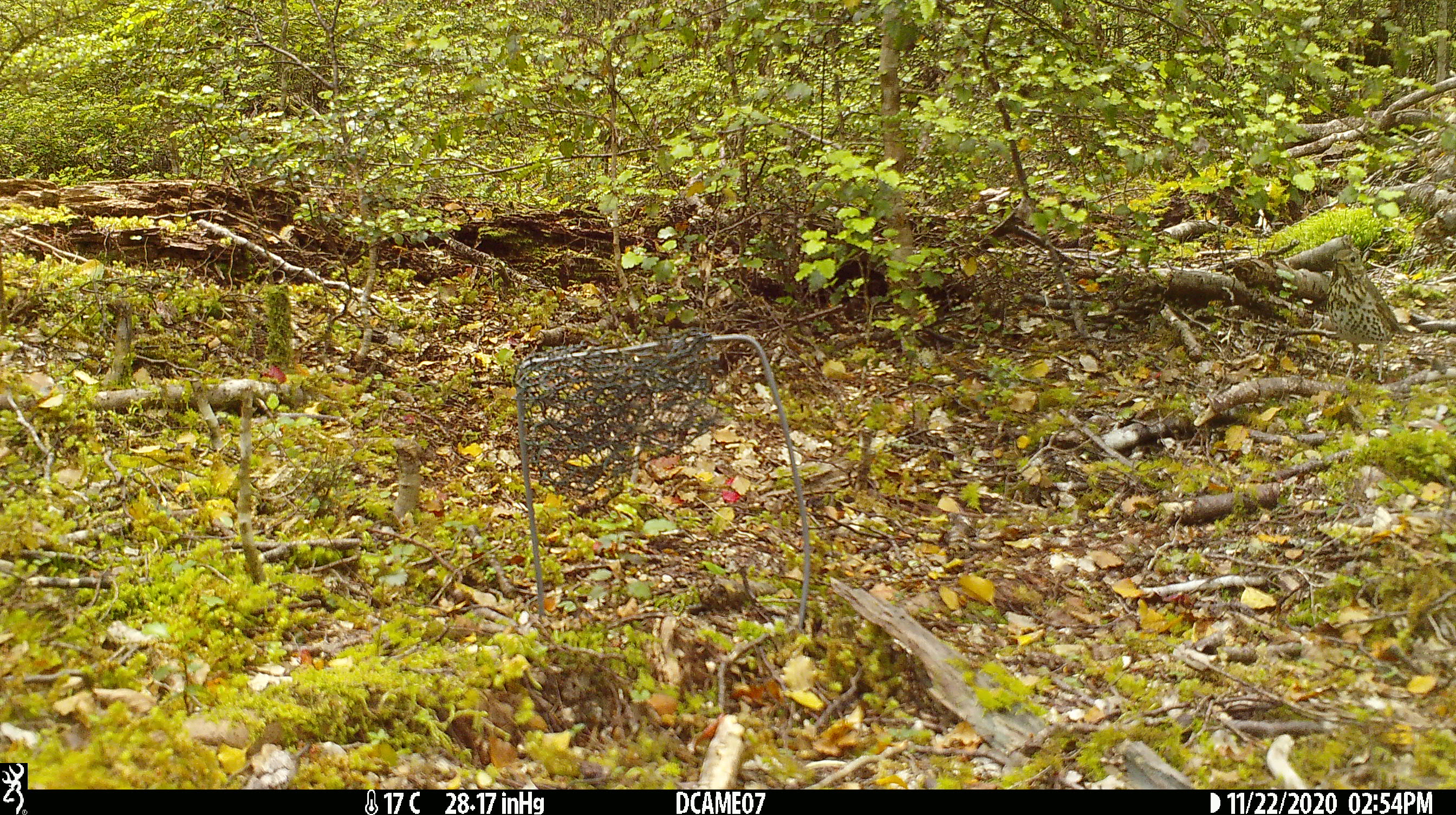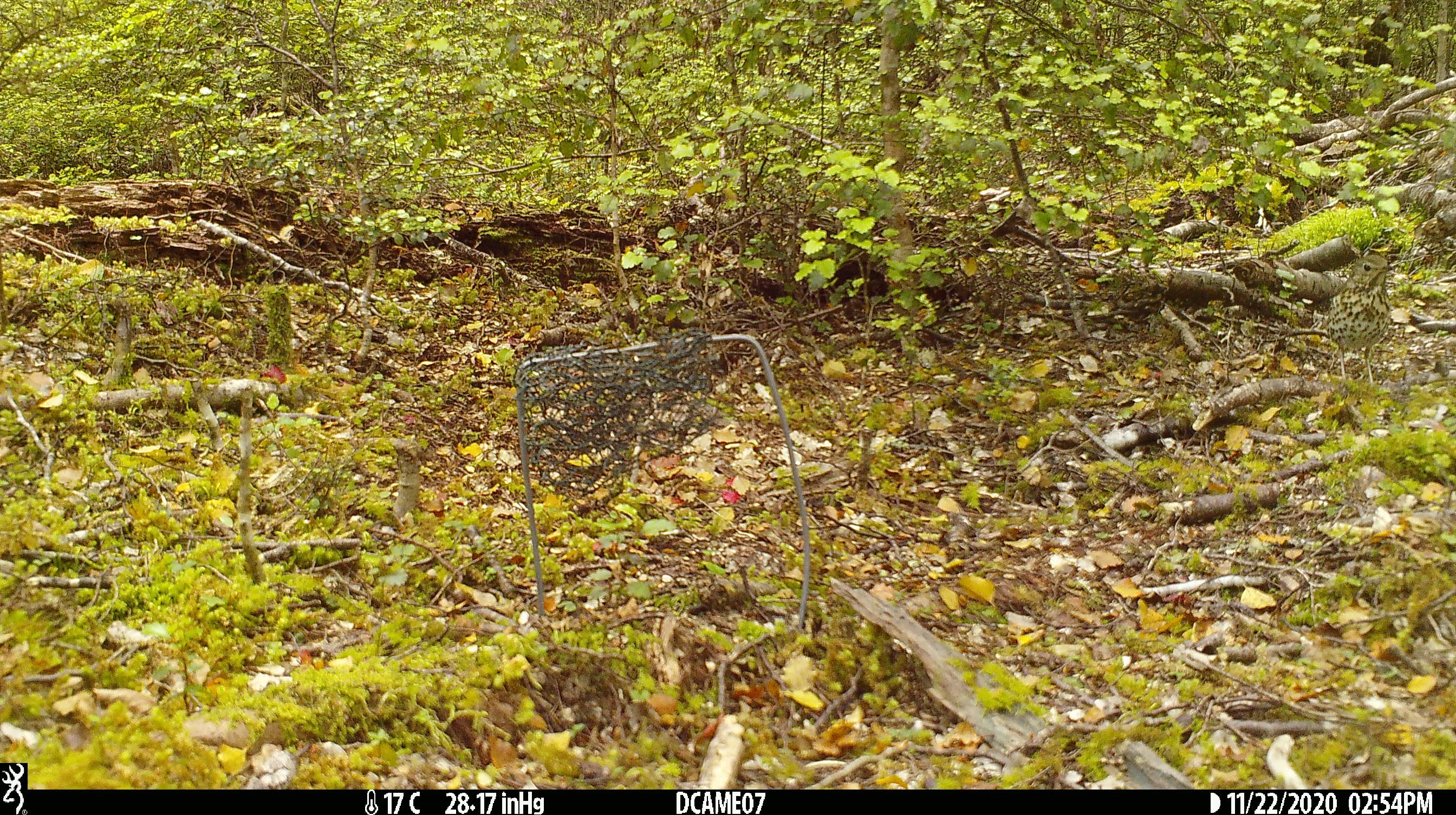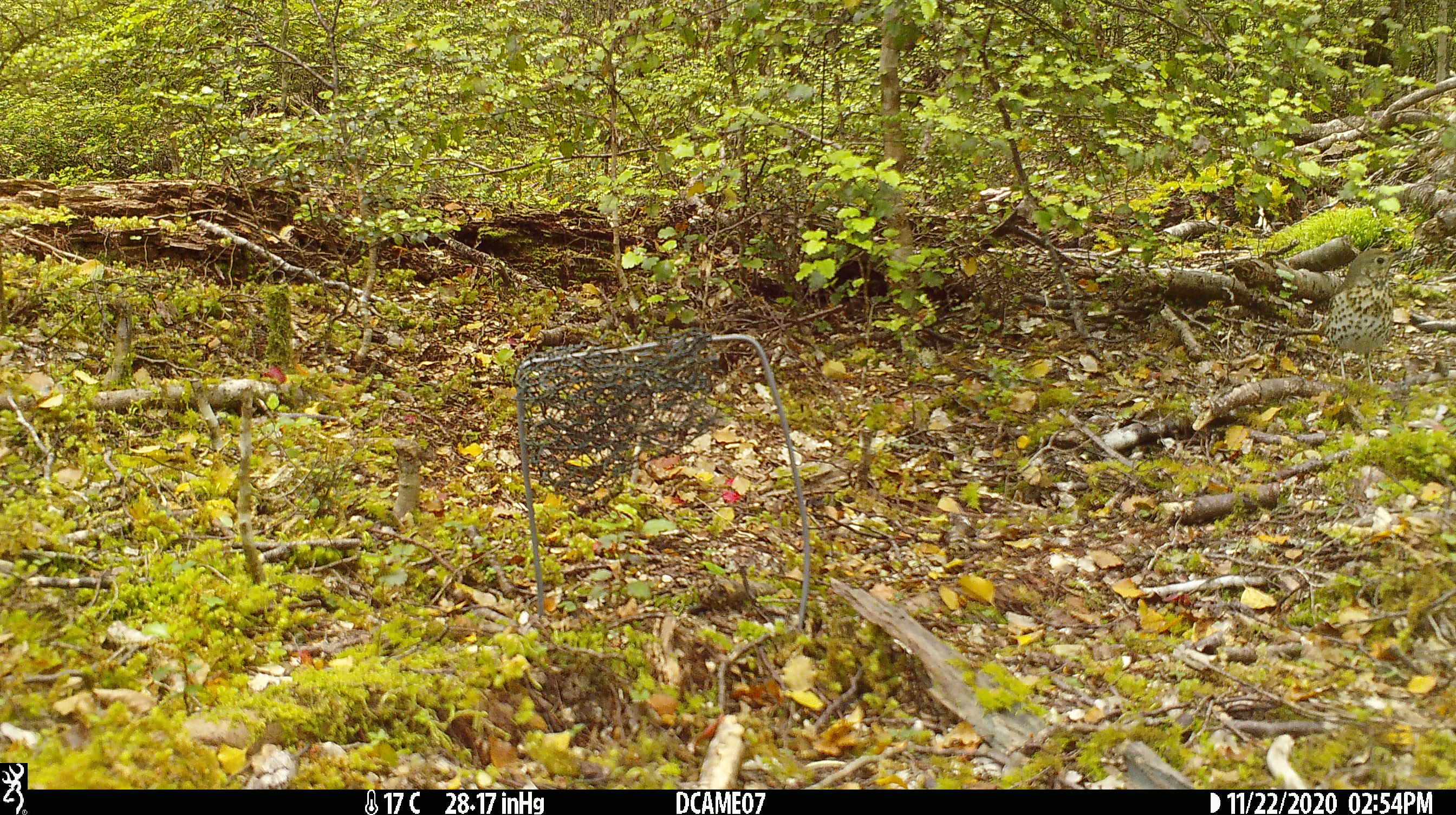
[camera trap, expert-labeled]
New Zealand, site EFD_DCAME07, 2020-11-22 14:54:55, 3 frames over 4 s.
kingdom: Animalia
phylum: Chordata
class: Aves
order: Passeriformes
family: Turdidae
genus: Turdus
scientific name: Turdus philomelos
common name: song thrush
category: thrush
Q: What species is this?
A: Thrush (song thrush) (Turdus philomelos).